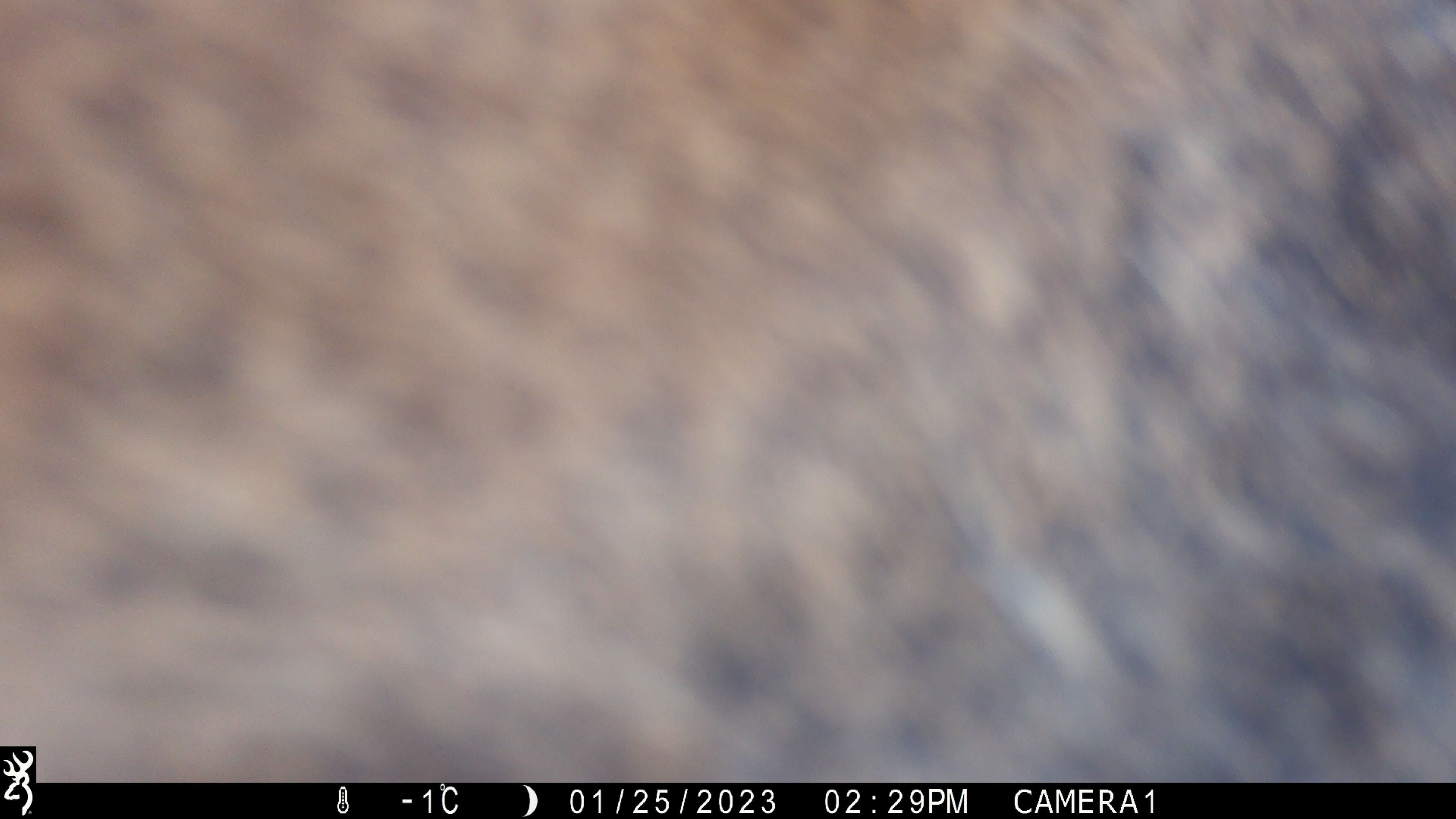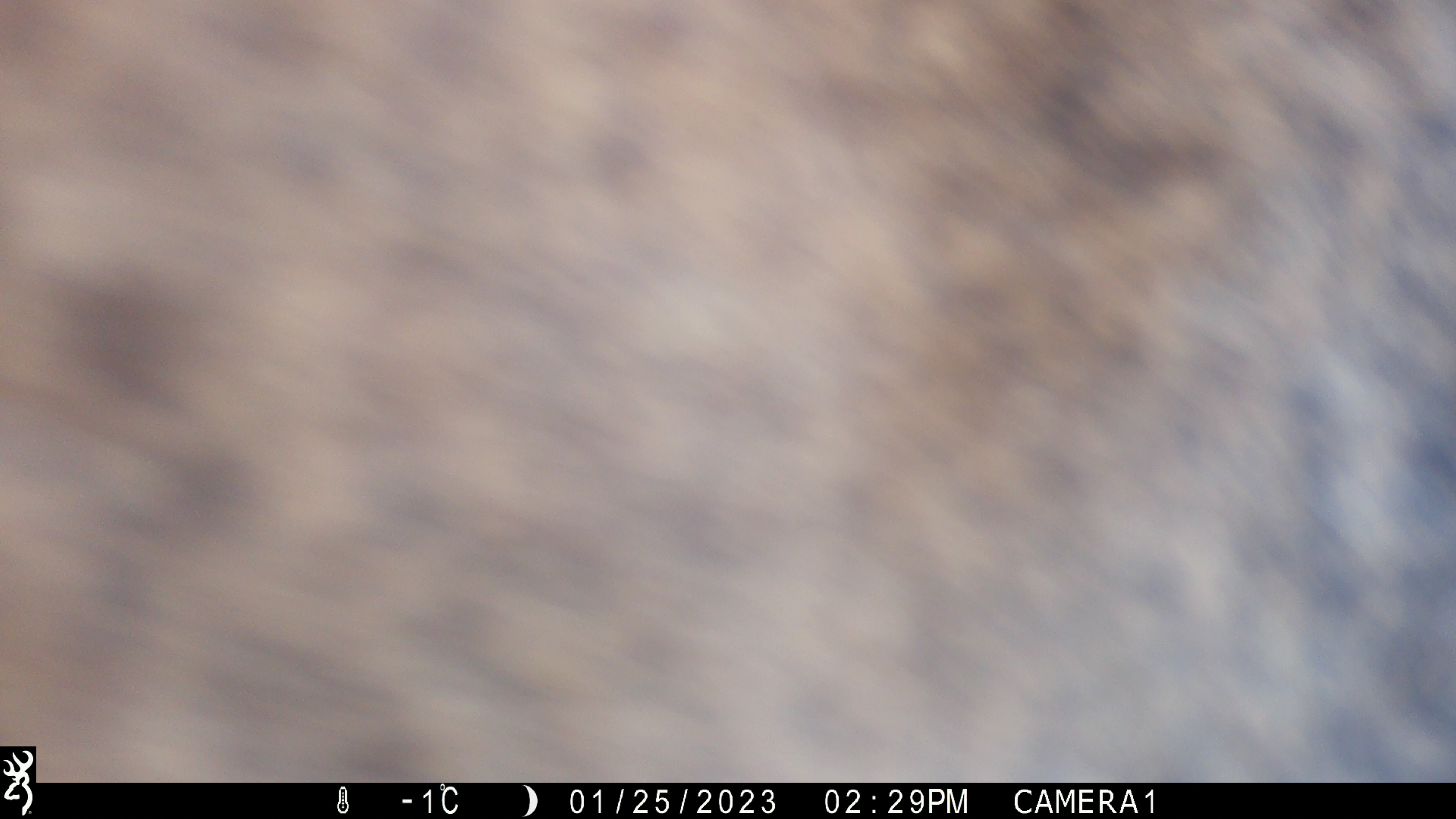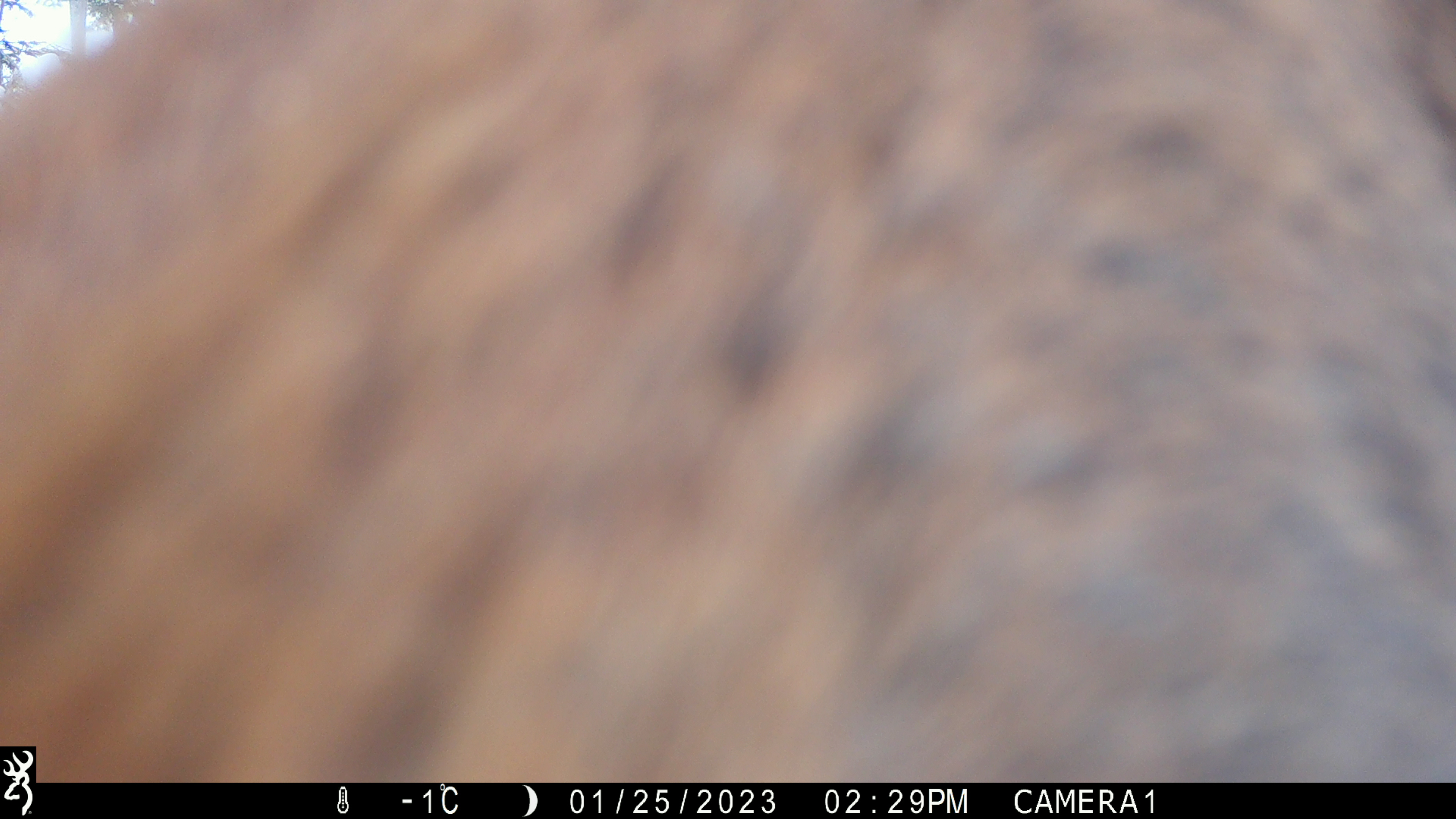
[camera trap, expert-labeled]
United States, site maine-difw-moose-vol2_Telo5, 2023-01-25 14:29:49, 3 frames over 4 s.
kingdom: Animalia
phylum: Chordata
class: Mammalia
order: Artiodactyla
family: Cervidae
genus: Alces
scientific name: Alces alces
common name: moose